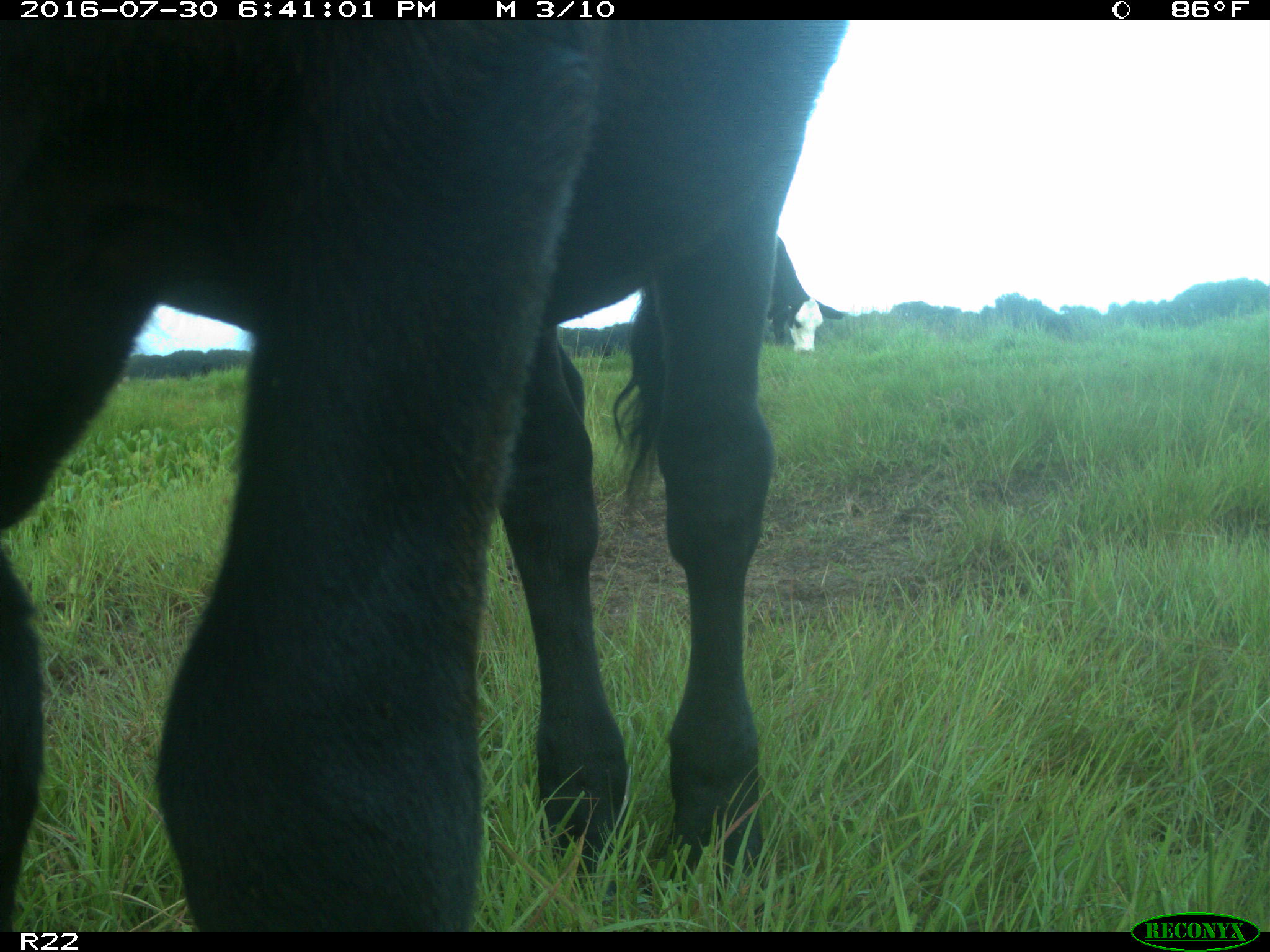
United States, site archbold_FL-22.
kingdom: Animalia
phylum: Chordata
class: Mammalia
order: Artiodactyla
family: Bovidae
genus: Bos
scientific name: Bos taurus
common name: domestic cow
Bos taurus (domestic cow).